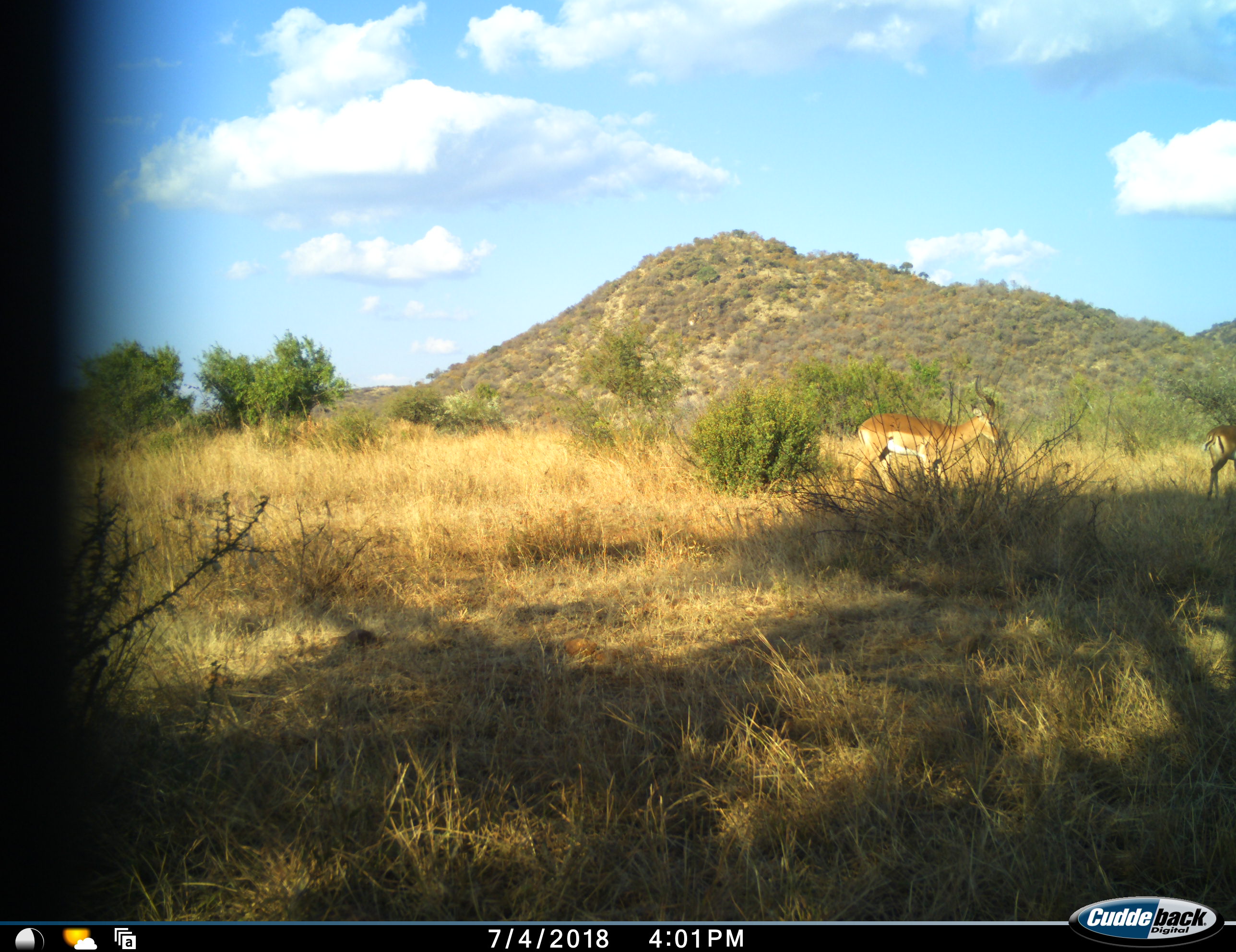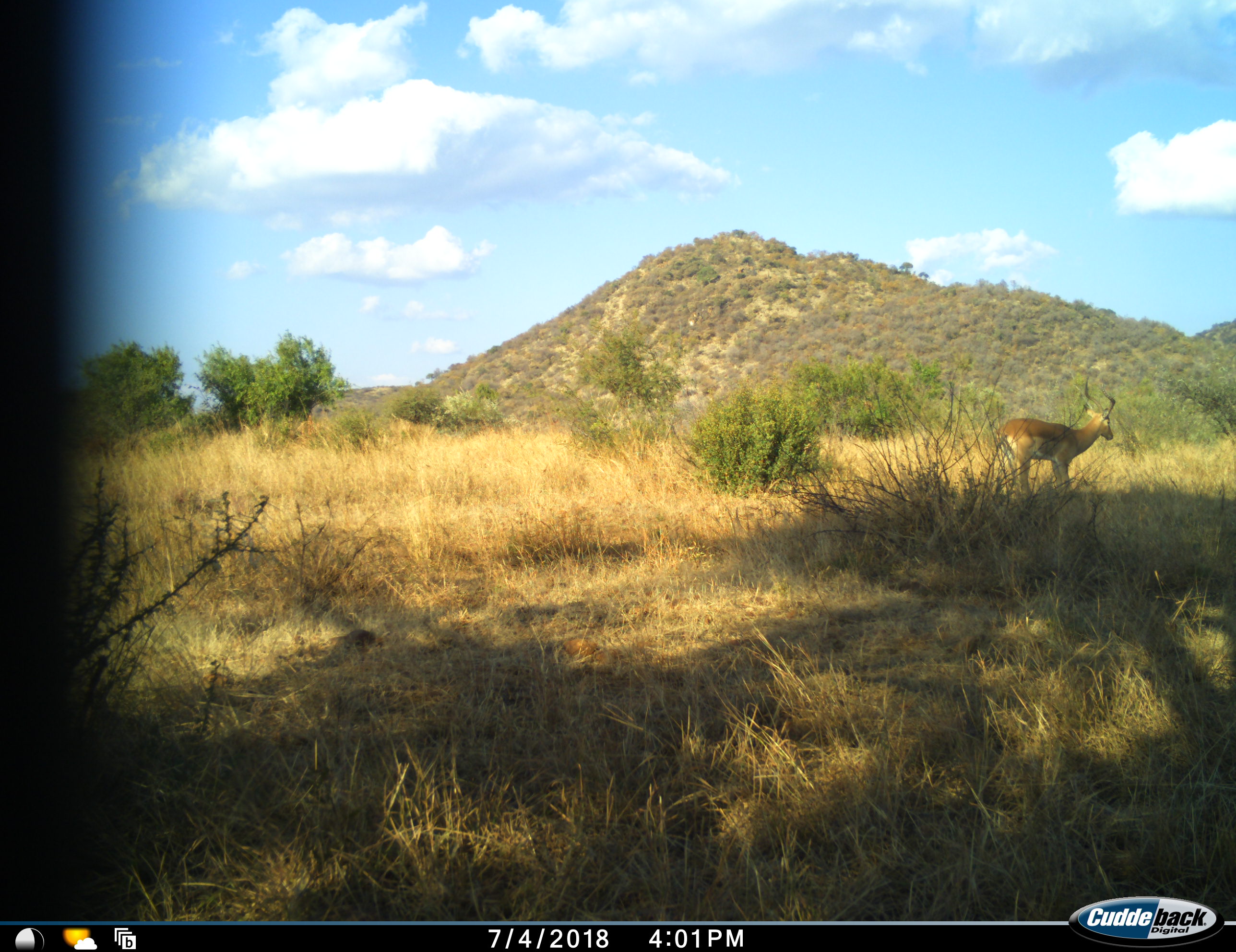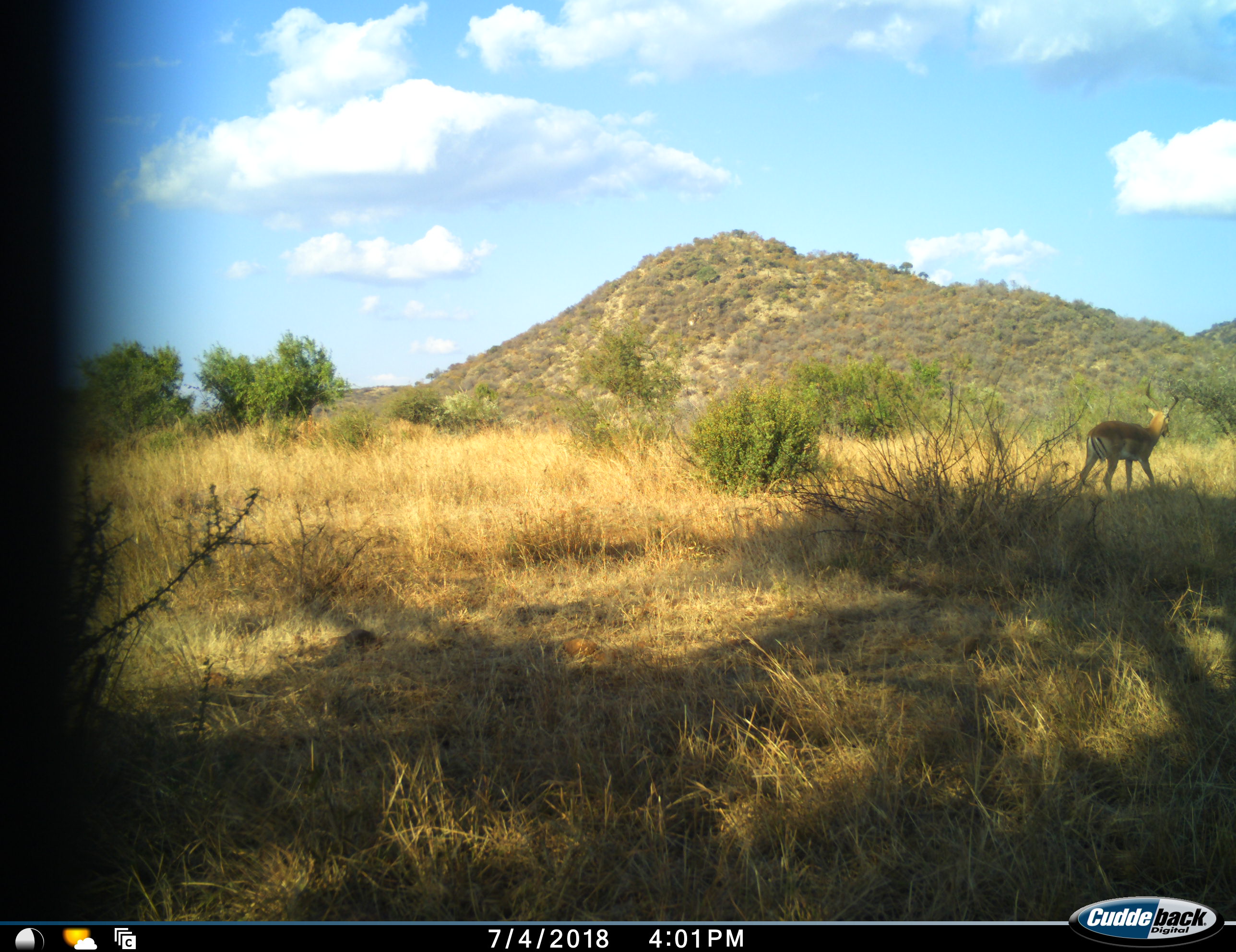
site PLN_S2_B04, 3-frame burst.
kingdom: Animalia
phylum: Chordata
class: Mammalia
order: Artiodactyla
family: Bovidae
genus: Aepyceros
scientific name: Aepyceros melampus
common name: impala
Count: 2.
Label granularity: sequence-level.